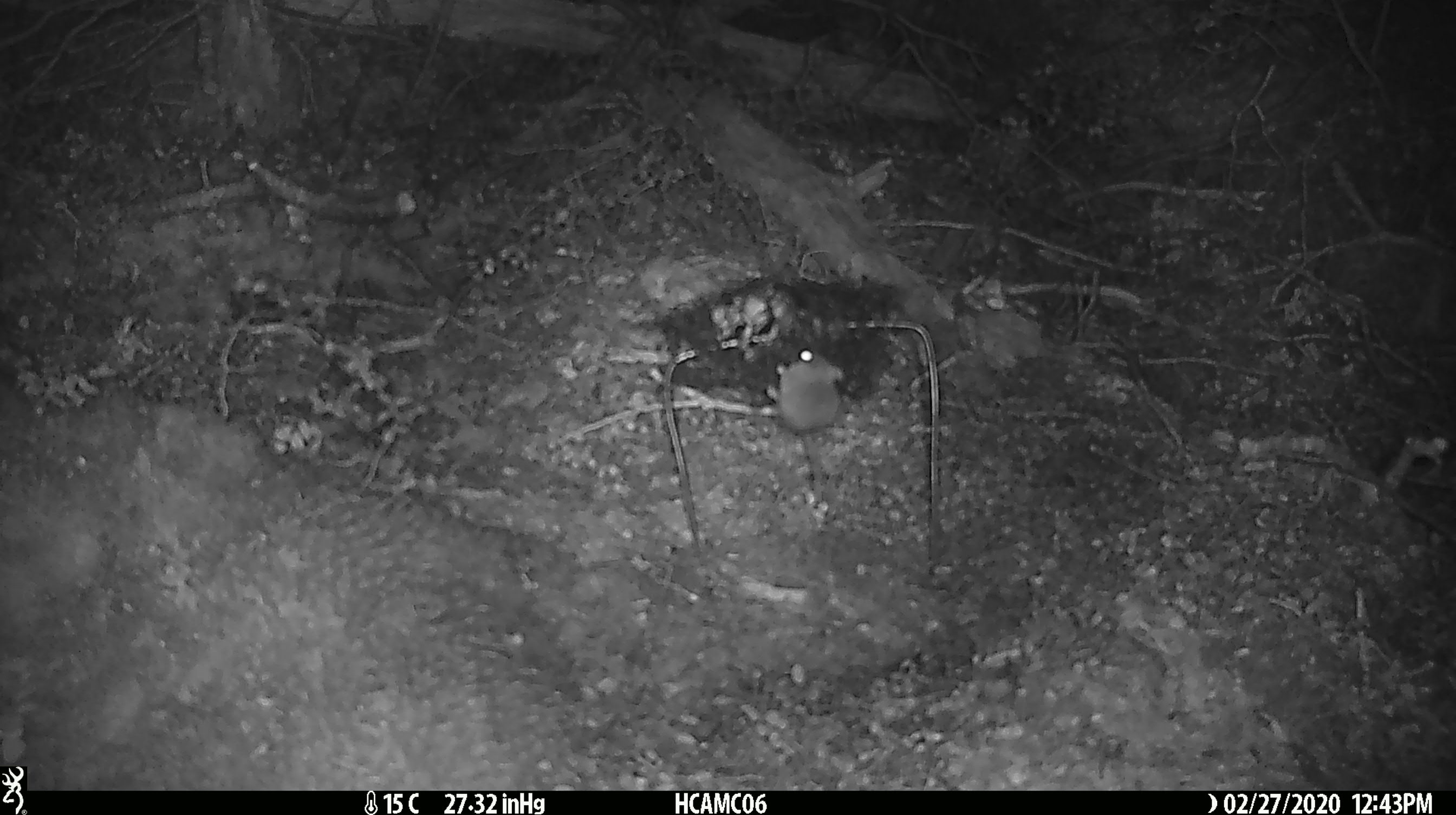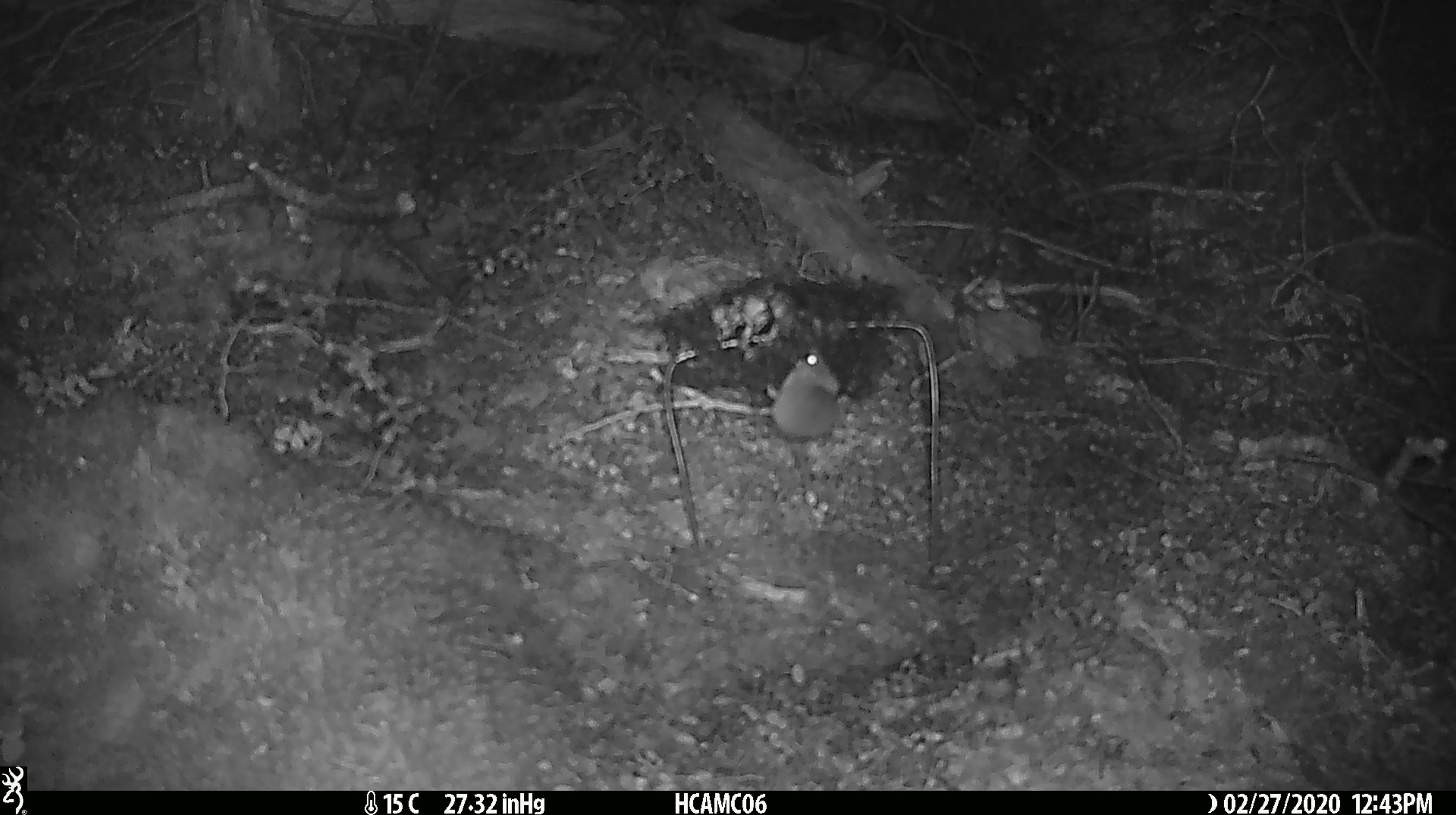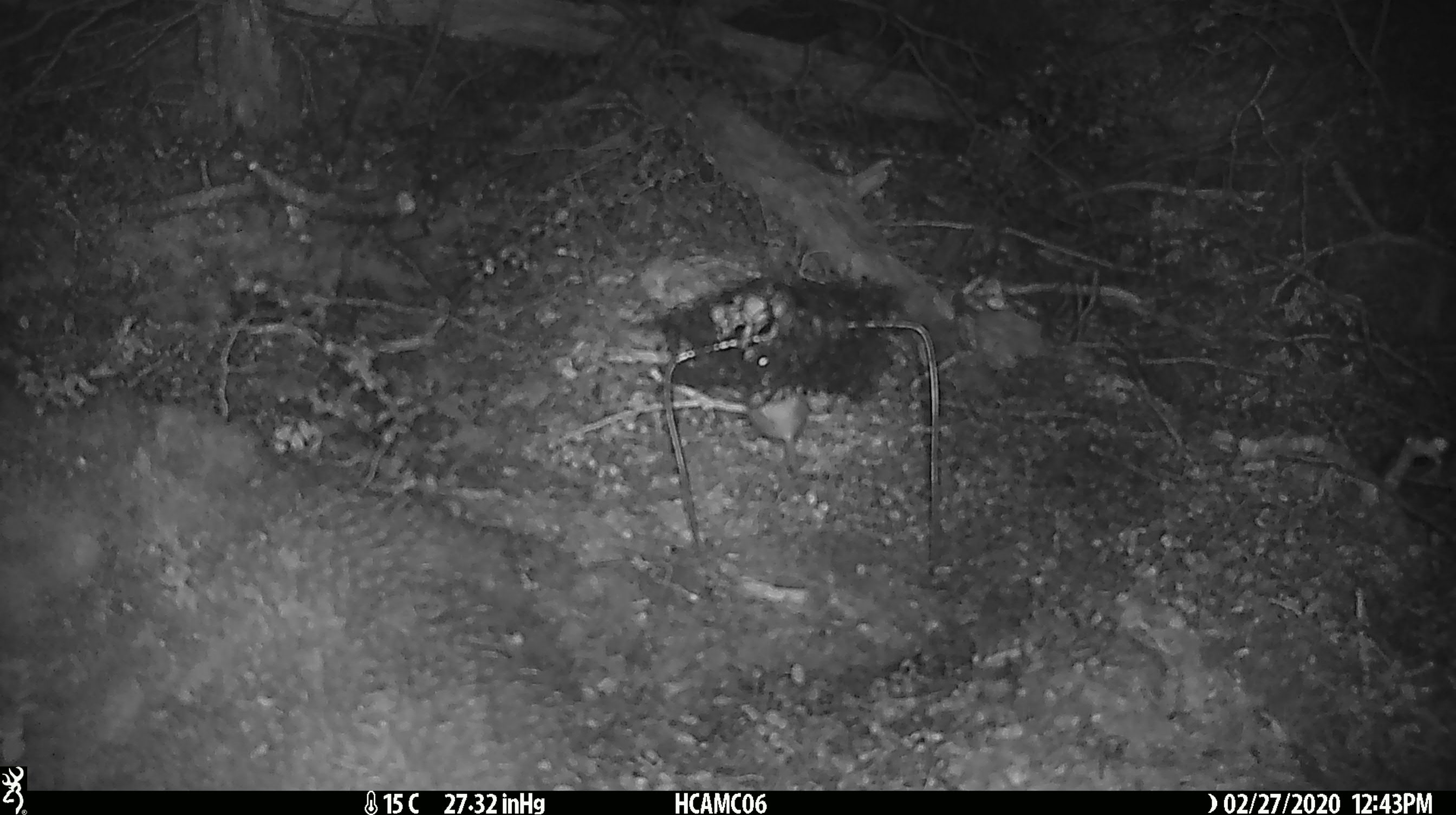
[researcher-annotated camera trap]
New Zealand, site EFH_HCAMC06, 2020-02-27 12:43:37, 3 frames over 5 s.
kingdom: Animalia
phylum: Chordata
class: Mammalia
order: Rodentia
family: Muridae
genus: Mus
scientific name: Mus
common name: mouse